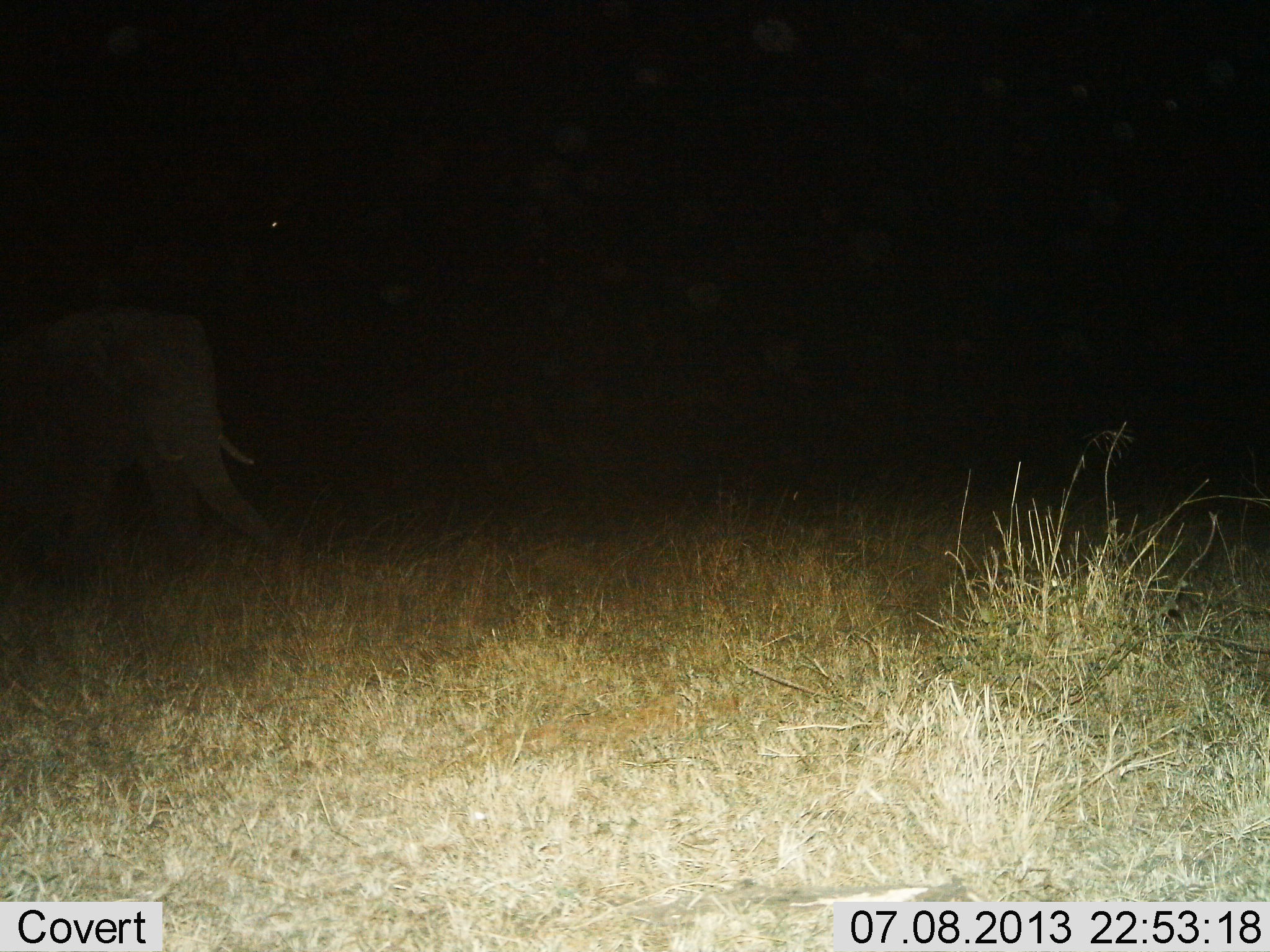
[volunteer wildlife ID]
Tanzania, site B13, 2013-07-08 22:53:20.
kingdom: Animalia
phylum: Chordata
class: Mammalia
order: Proboscidea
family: Elephantidae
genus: Loxodonta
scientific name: Loxodonta africana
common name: african bush elephant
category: elephant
Elephant (african bush elephant) (Loxodonta africana), count 1. Behavior (volunteer vote fractions): standing 33%, resting 0%, moving 63%, interacting 0%. Young present (vote fraction): 3%. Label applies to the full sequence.